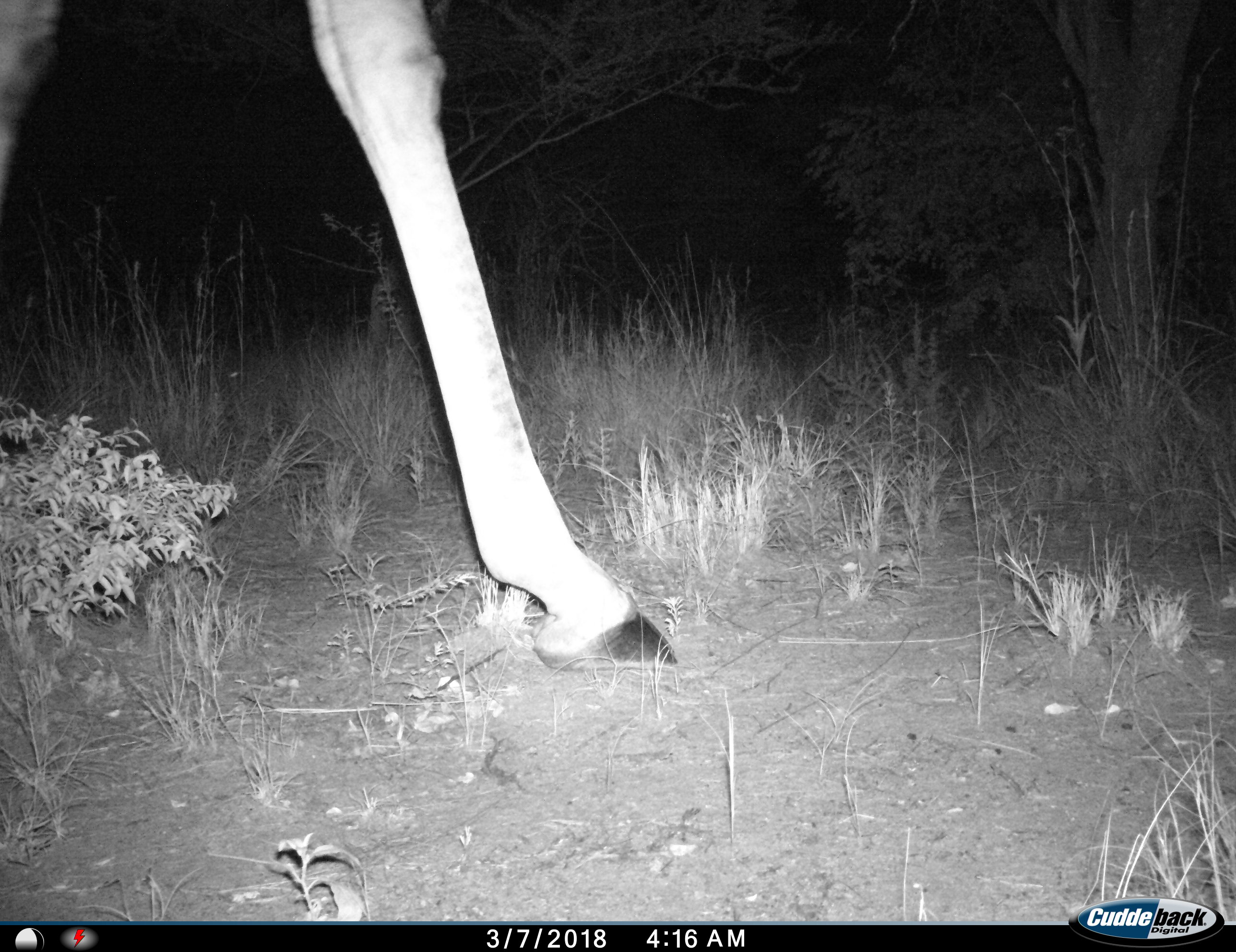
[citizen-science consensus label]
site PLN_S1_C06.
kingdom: Animalia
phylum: Chordata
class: Mammalia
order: Artiodactyla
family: Giraffidae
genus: Giraffa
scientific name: Giraffa camelopardalis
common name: giraffe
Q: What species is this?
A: Giraffe (Giraffa camelopardalis).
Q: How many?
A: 1.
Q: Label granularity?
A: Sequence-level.